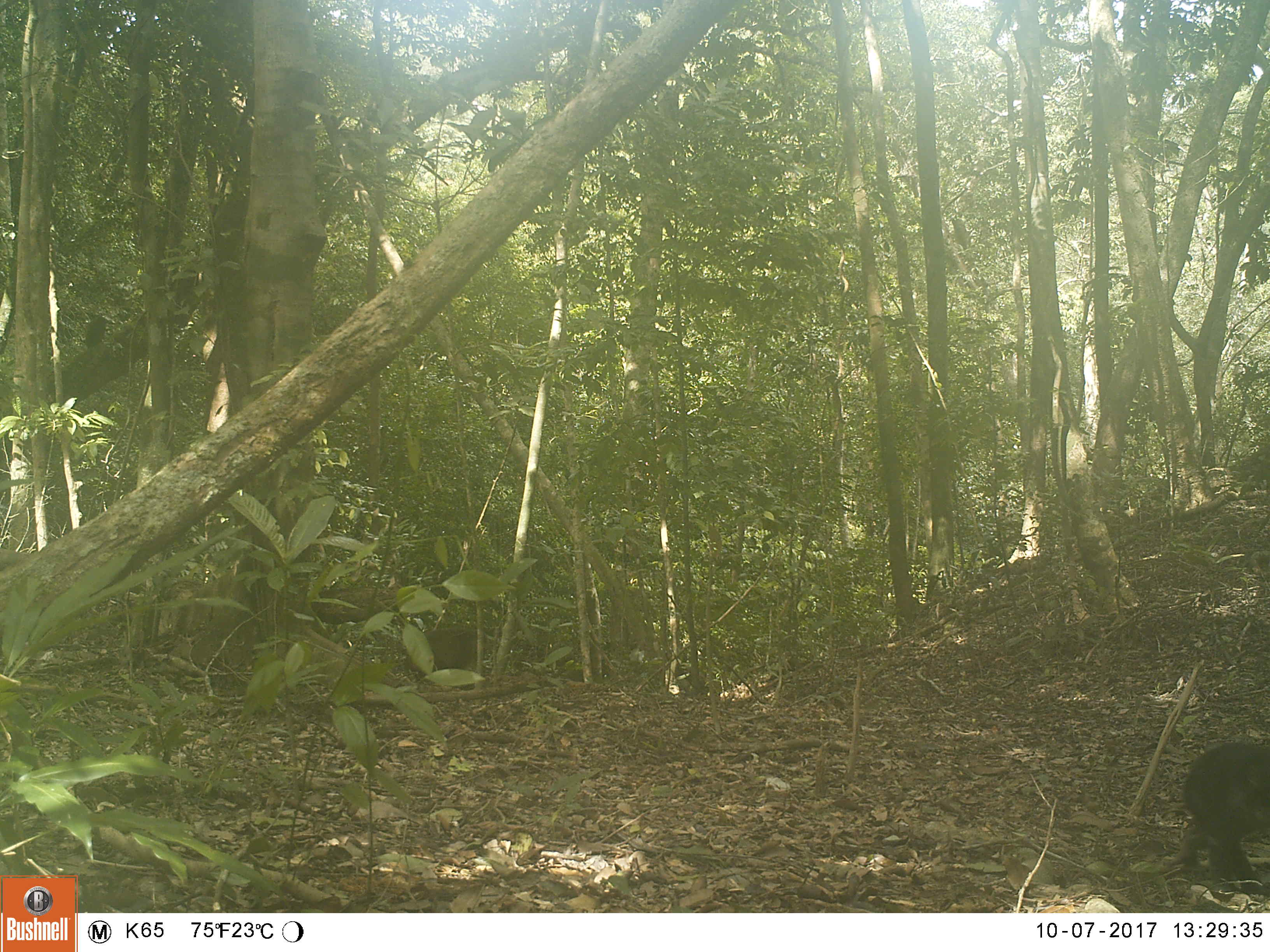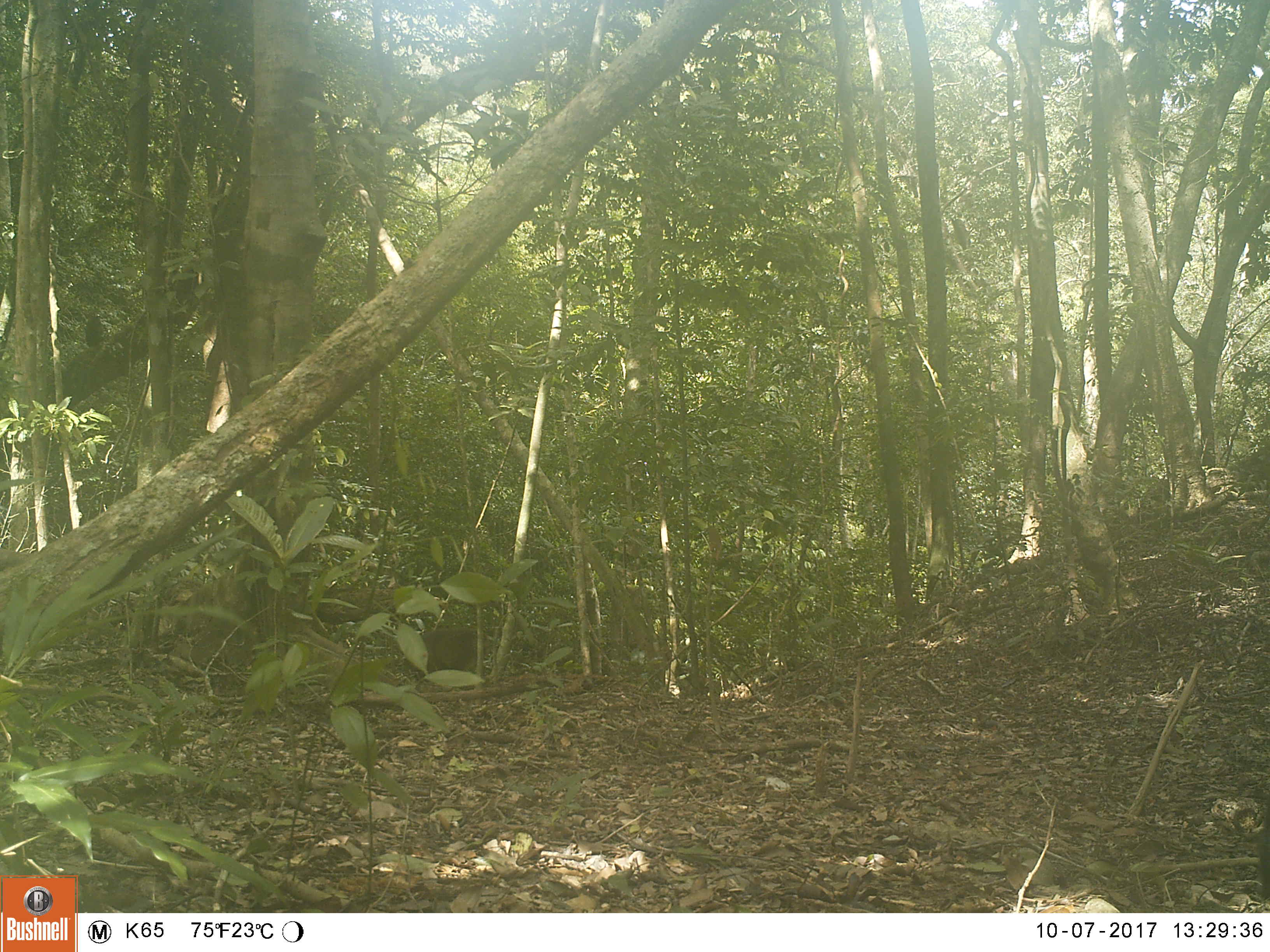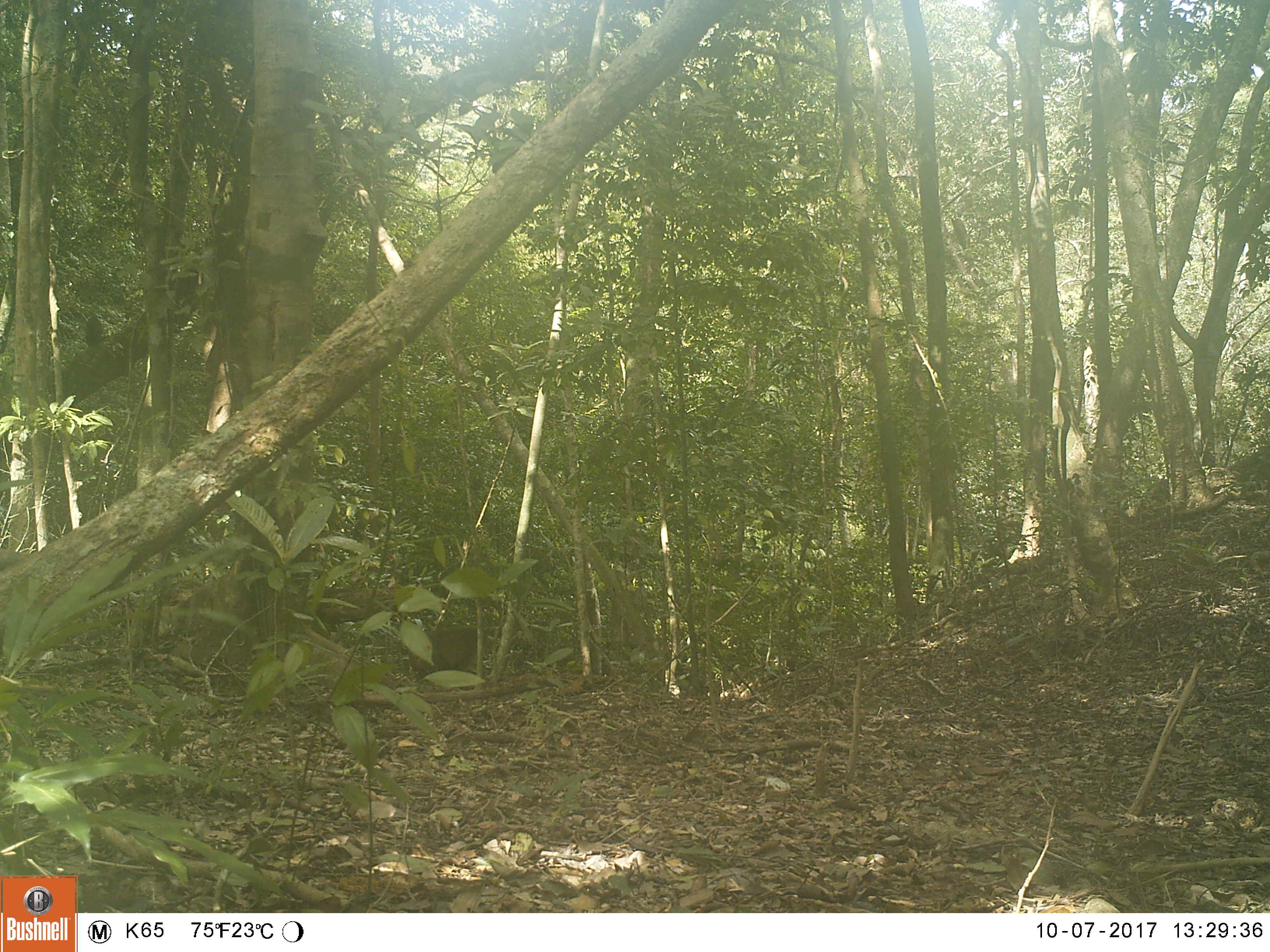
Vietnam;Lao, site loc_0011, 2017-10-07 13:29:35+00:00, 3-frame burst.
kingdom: Animalia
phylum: Chordata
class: Mammalia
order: Primates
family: Cercopithecidae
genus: Macaca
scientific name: Macaca arctoides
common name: stump-tailed macaque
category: stump tailed macaque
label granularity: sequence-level